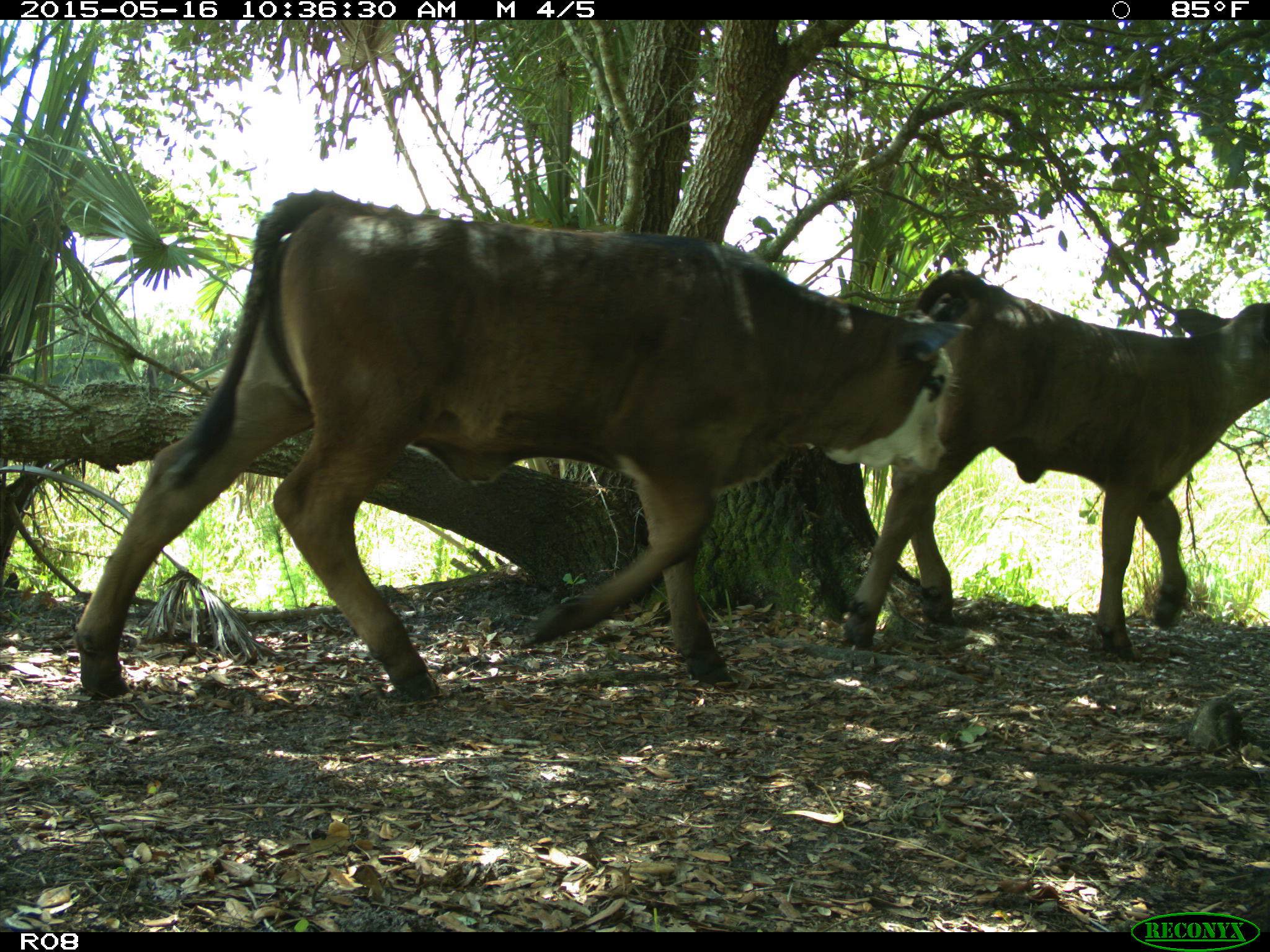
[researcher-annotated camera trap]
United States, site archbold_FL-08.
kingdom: Animalia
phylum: Chordata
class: Mammalia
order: Artiodactyla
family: Bovidae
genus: Bos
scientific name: Bos taurus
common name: domestic cow